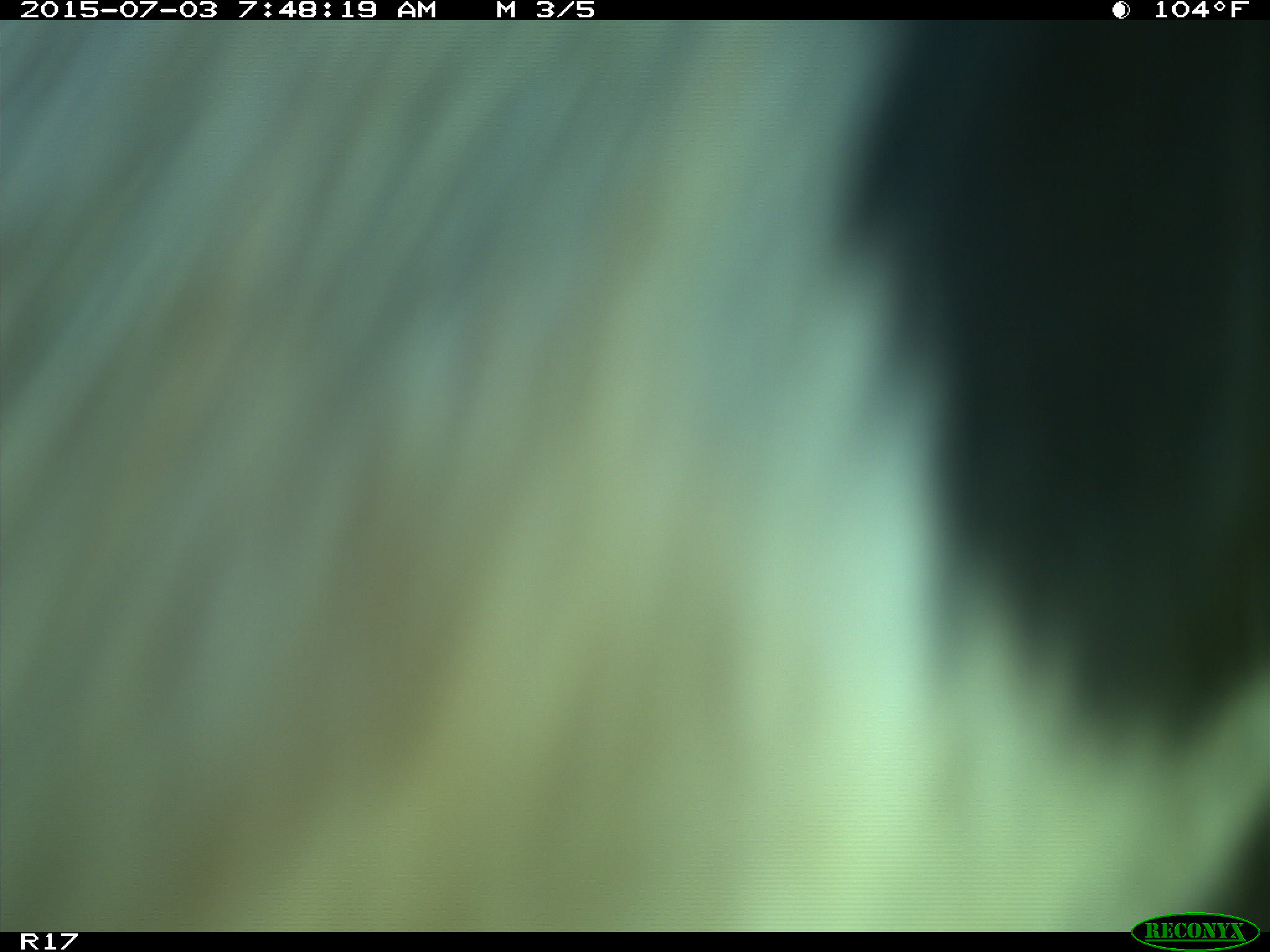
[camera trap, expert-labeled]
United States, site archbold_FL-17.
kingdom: Animalia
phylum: Chordata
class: Mammalia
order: Artiodactyla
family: Bovidae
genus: Bos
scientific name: Bos taurus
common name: domestic cow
Bos taurus (domestic cow).